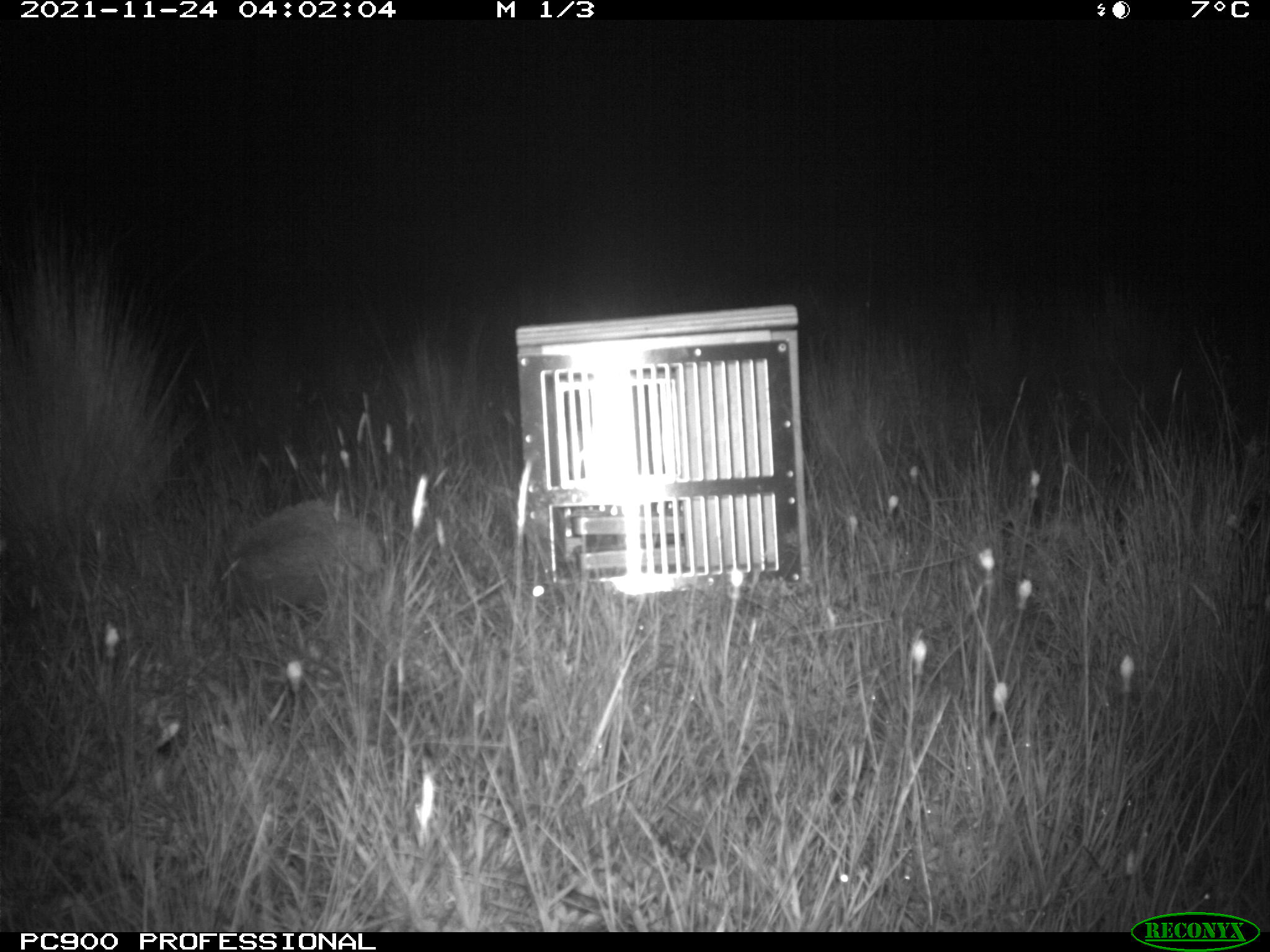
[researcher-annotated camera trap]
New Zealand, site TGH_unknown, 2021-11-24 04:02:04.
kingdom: Animalia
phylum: Chordata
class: Mammalia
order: Eulipotyphla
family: Erinaceidae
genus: Erinaceus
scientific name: Erinaceus europaeus europaeus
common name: european hedgehog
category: hedgehog